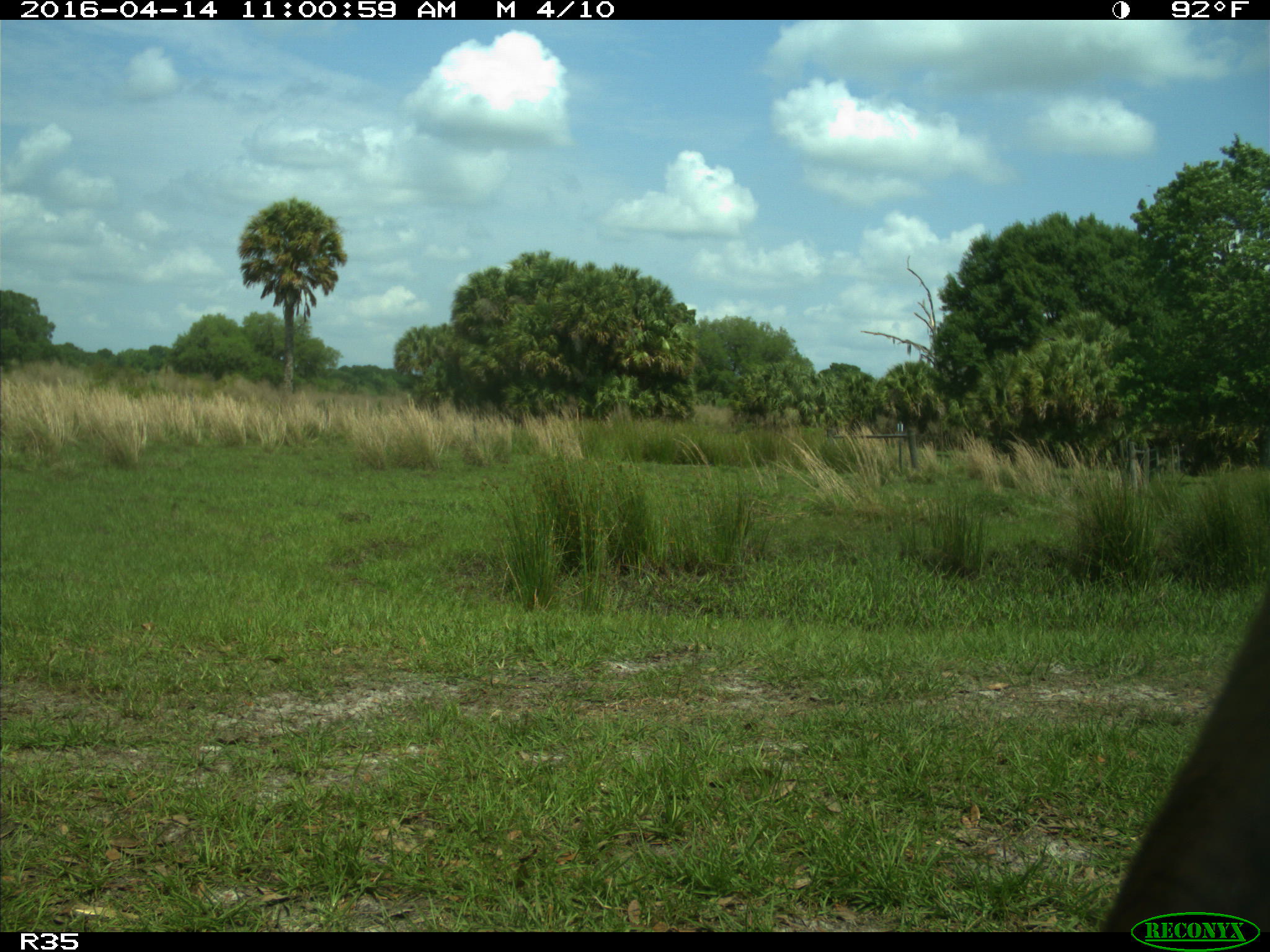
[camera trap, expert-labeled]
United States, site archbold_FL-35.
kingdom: Animalia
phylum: Chordata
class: Mammalia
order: Artiodactyla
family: Bovidae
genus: Bos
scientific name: Bos taurus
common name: domestic cow